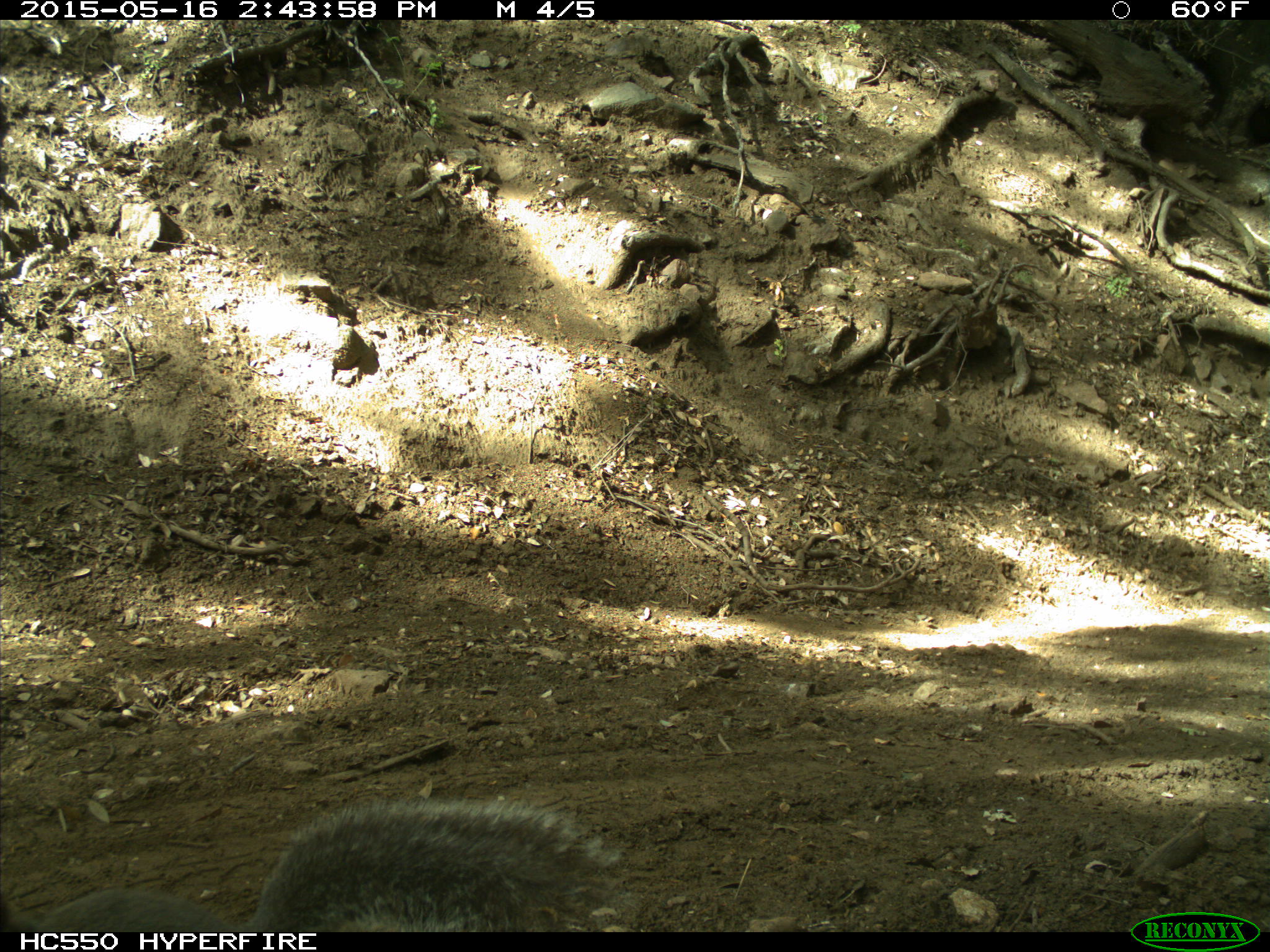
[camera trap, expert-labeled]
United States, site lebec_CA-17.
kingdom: Animalia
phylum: Chordata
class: Mammalia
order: Rodentia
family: Sciuridae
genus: Sciurus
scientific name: Sciurus carolinensis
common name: eastern gray squirrel